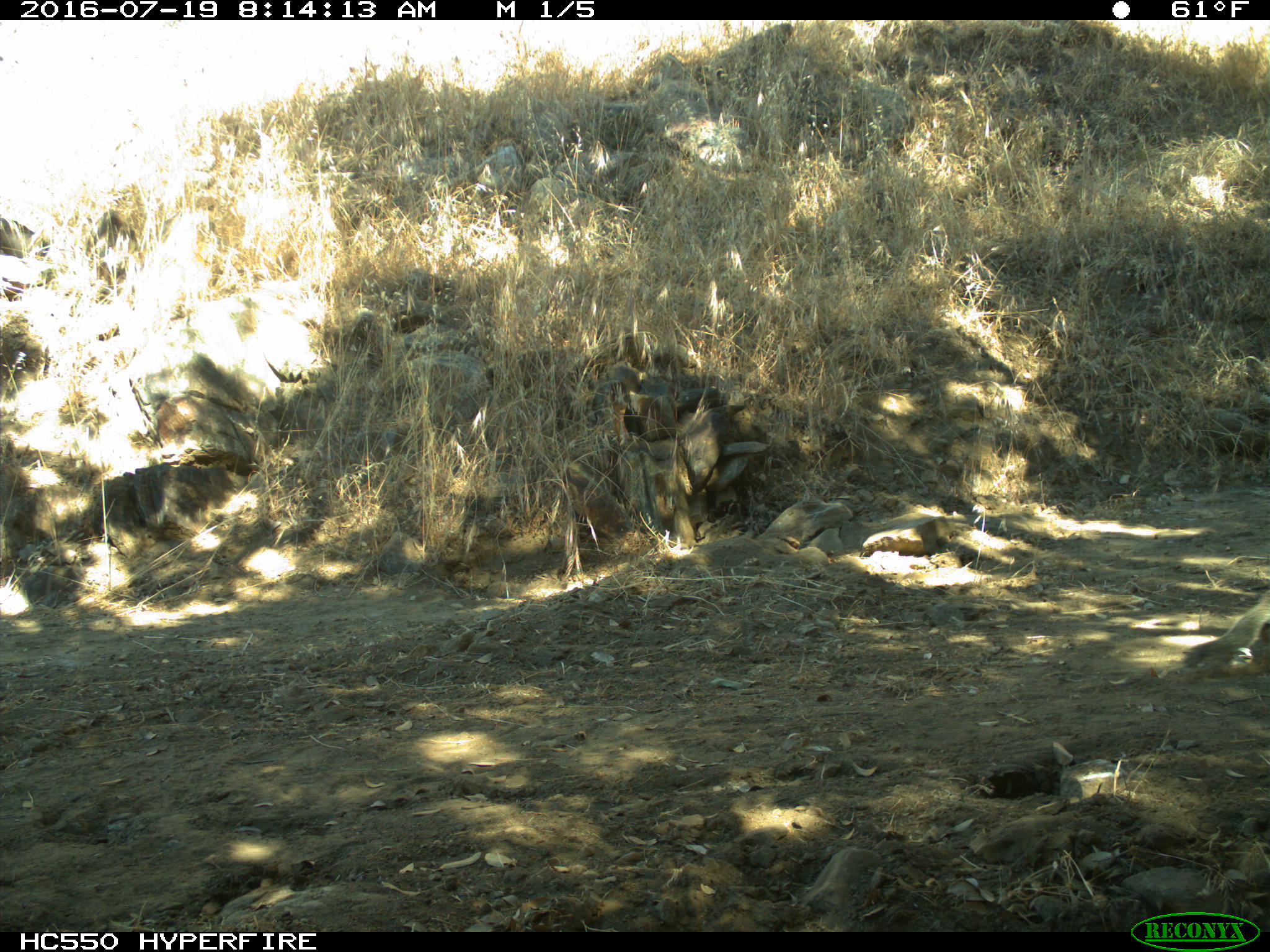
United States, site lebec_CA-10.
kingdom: Animalia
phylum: Chordata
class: Mammalia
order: Rodentia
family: Sciuridae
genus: Otospermophilus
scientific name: Otospermophilus beecheyi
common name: california ground squirrel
Otospermophilus beecheyi (california ground squirrel).